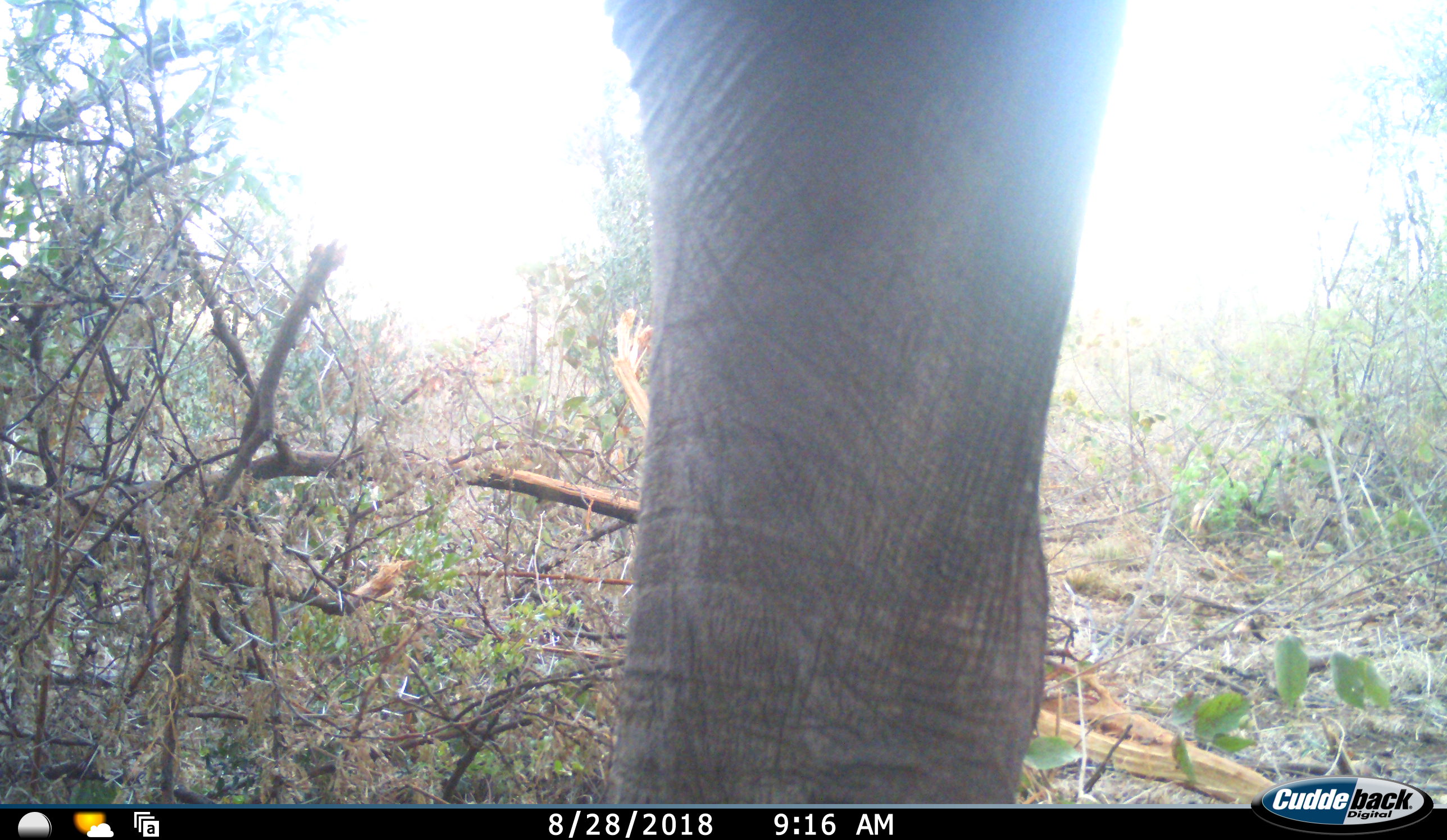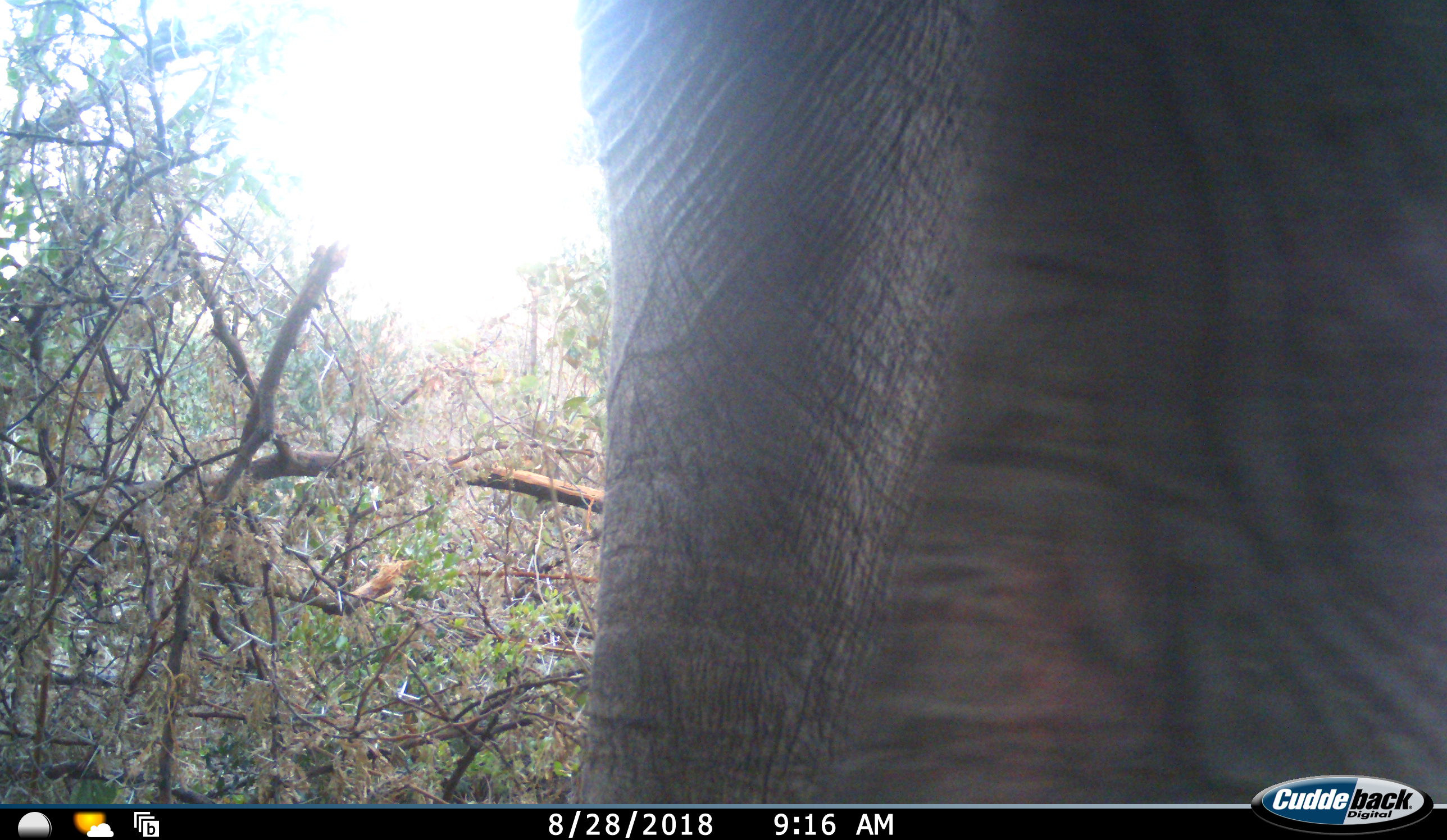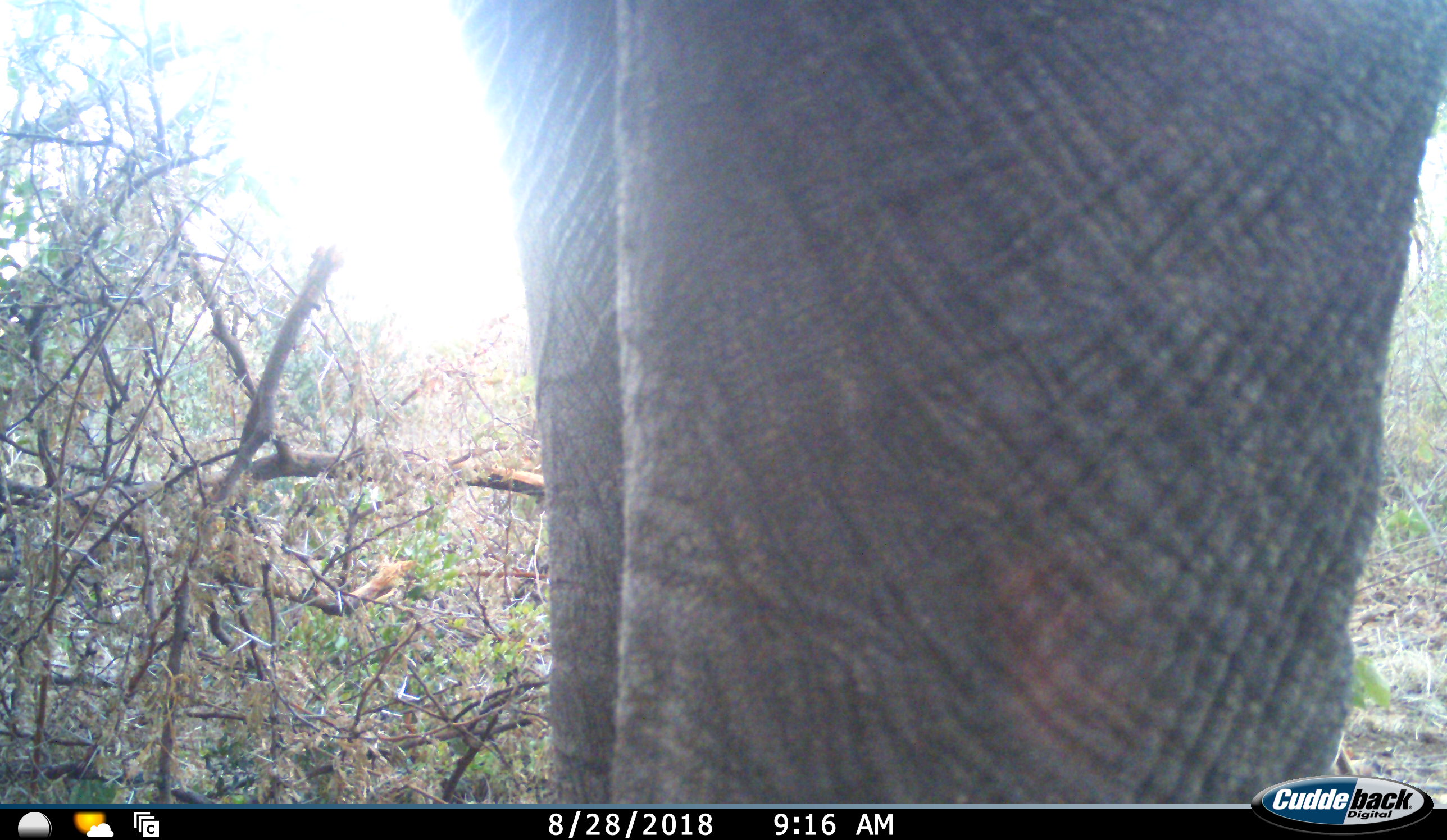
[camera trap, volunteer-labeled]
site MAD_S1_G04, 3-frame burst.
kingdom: Animalia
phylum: Chordata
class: Mammalia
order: Proboscidea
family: Elephantidae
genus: Loxodonta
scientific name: Loxodonta africana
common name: african bush elephant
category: elephant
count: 1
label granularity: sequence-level